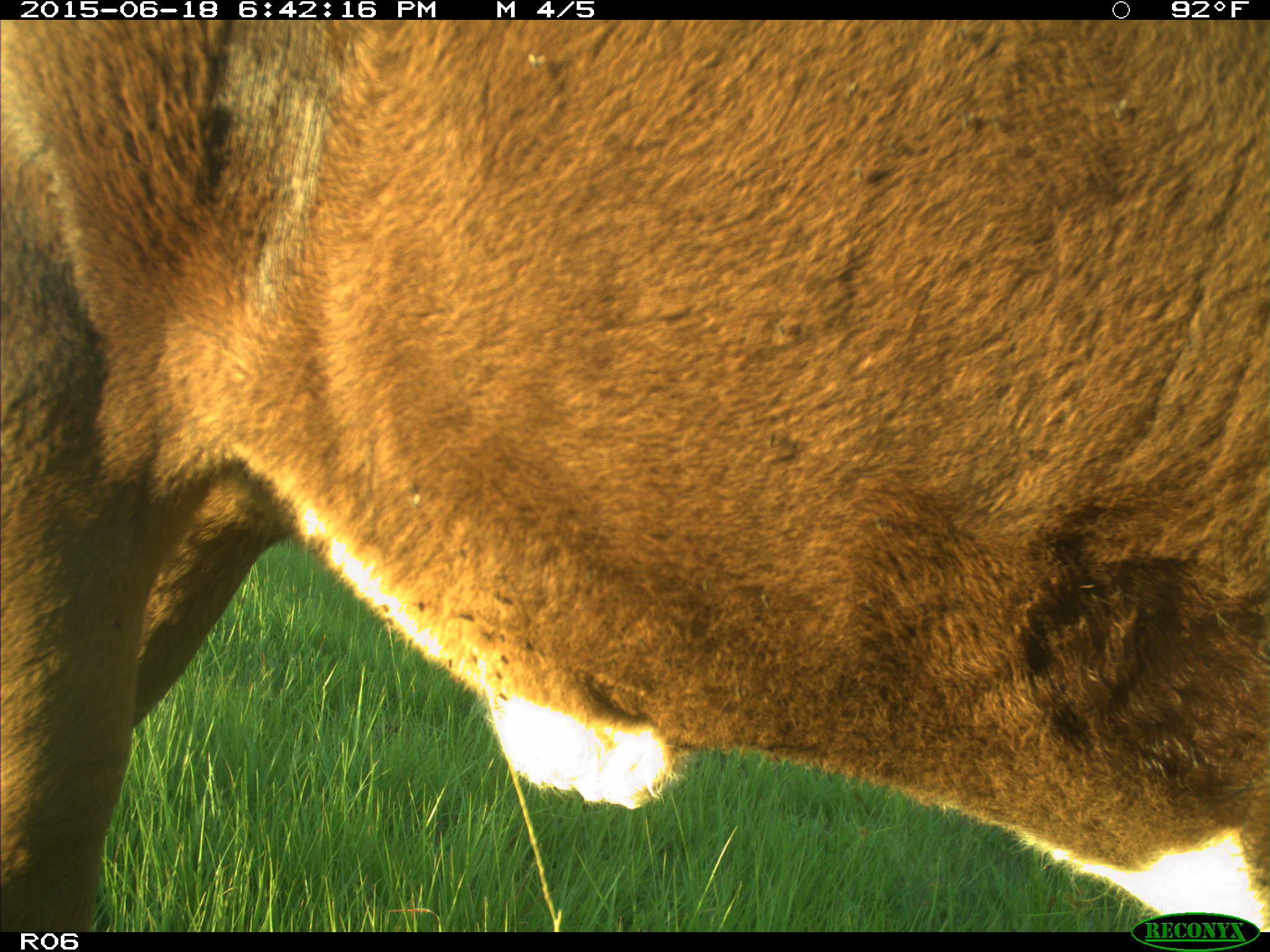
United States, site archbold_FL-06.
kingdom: Animalia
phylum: Chordata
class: Mammalia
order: Artiodactyla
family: Bovidae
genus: Bos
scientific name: Bos taurus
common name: domestic cow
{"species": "Bos taurus (domestic cow)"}